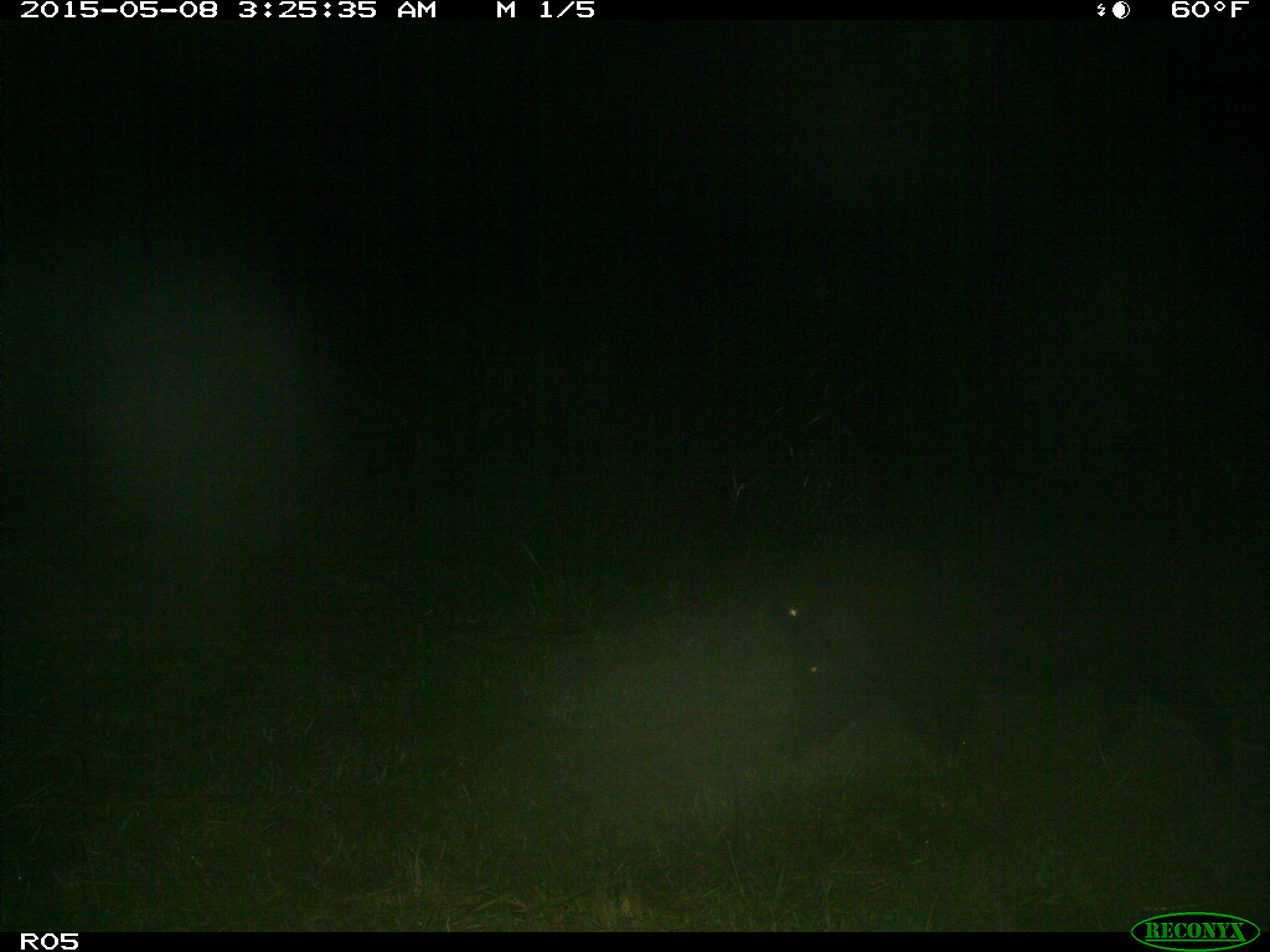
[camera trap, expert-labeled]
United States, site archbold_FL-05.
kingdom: Animalia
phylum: Chordata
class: Mammalia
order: Artiodactyla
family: Suidae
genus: Sus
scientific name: Sus scrofa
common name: wild boar